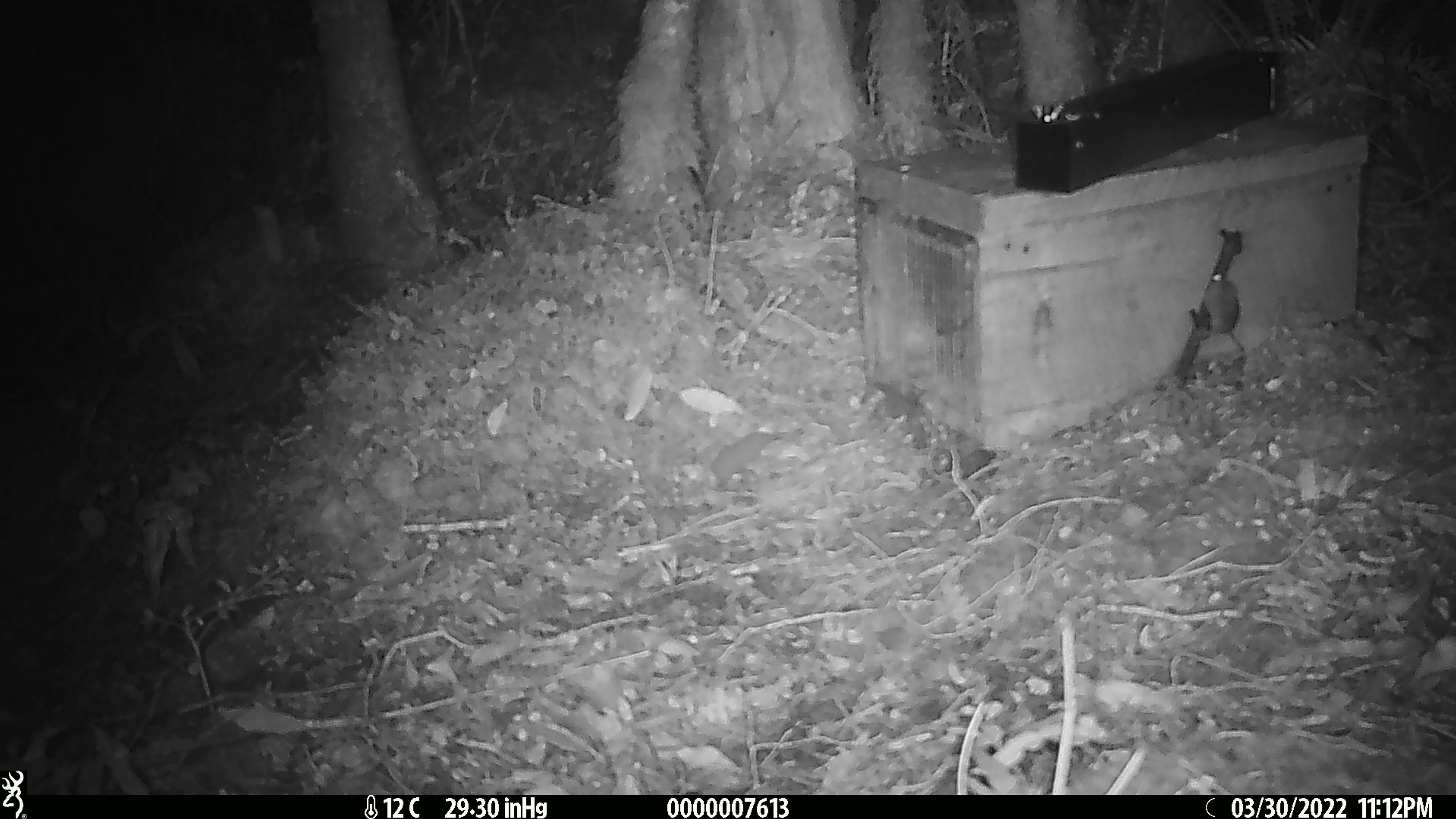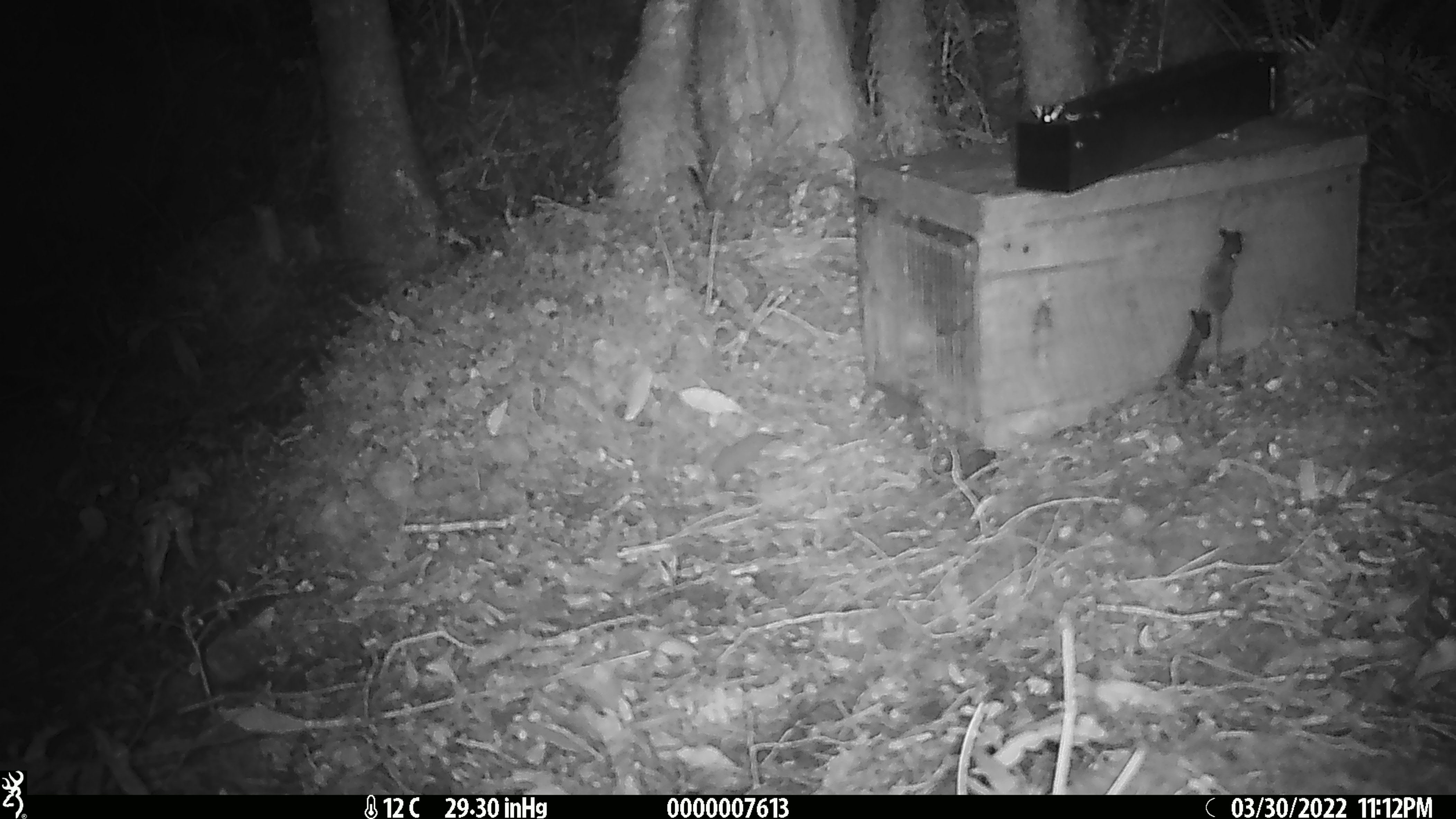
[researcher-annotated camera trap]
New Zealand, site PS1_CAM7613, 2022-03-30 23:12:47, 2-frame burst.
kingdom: Animalia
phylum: Chordata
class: Mammalia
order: Rodentia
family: Muridae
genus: Mus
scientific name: Mus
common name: mouse